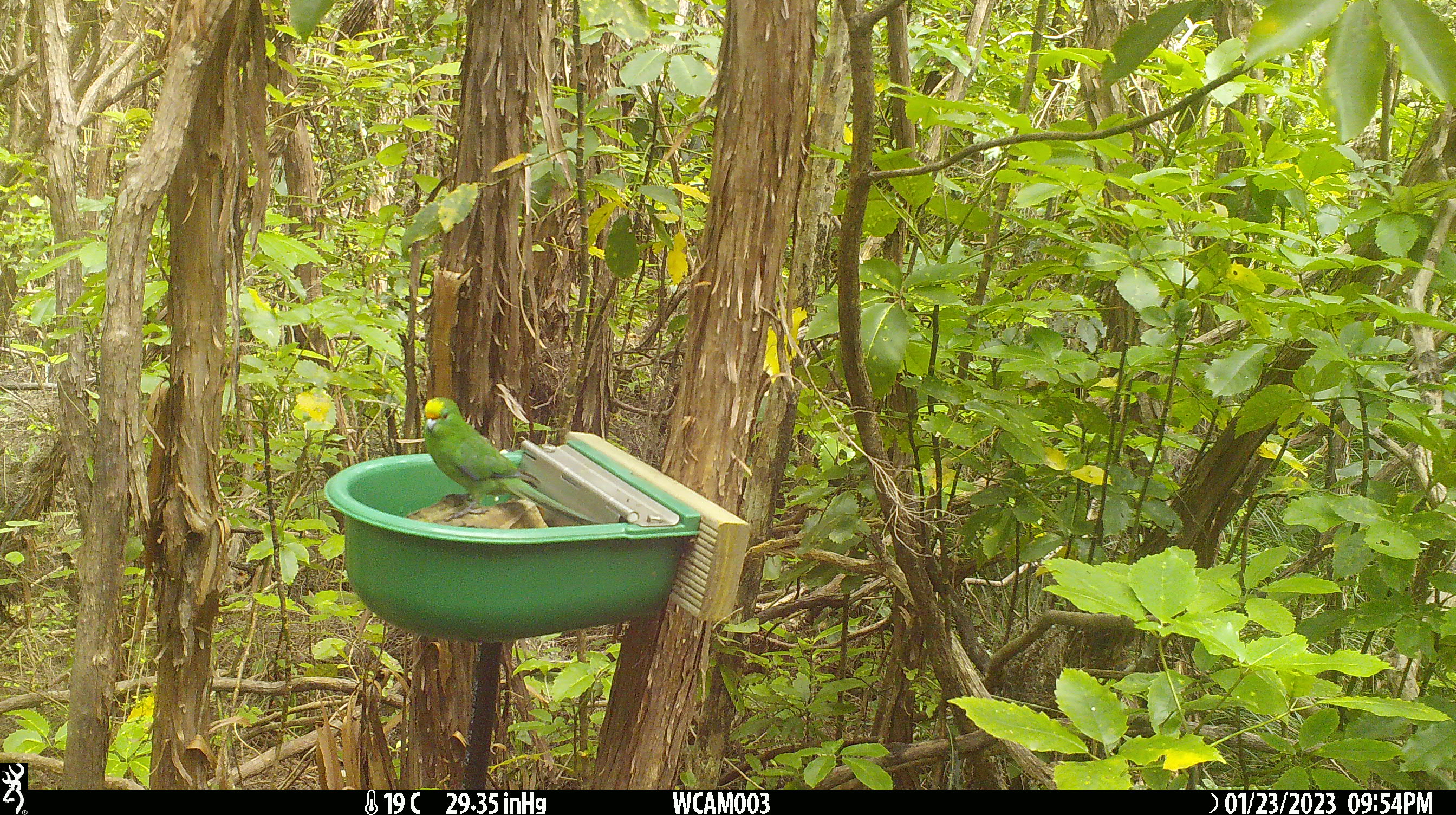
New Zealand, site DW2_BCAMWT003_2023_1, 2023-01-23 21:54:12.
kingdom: Animalia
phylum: Chordata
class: Aves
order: Psittaciformes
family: Psittaculidae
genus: Cyanoramphus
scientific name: Cyanoramphus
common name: parakeet